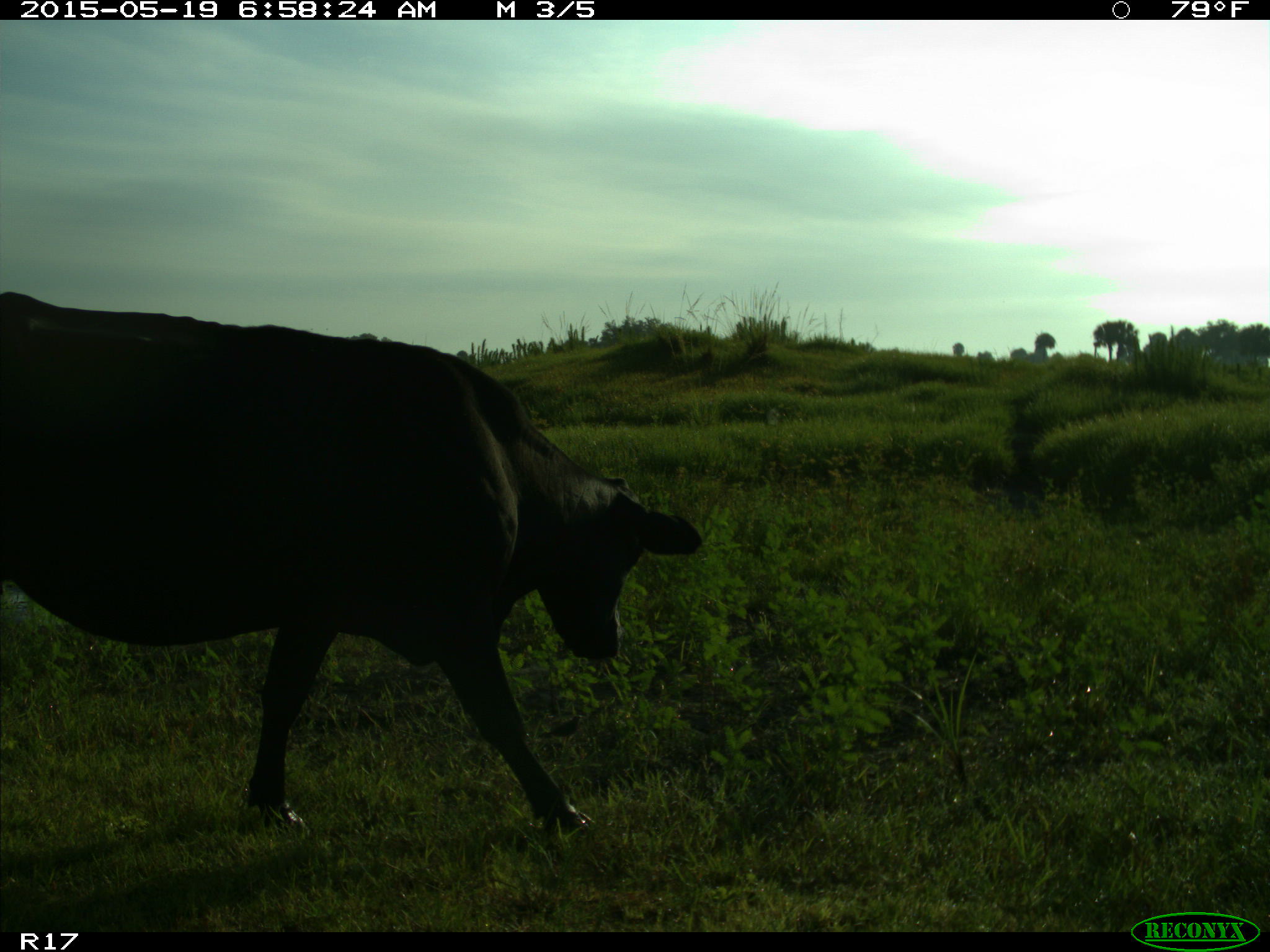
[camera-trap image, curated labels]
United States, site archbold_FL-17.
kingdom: Animalia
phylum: Chordata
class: Mammalia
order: Artiodactyla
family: Bovidae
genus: Bos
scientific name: Bos taurus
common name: domestic cow